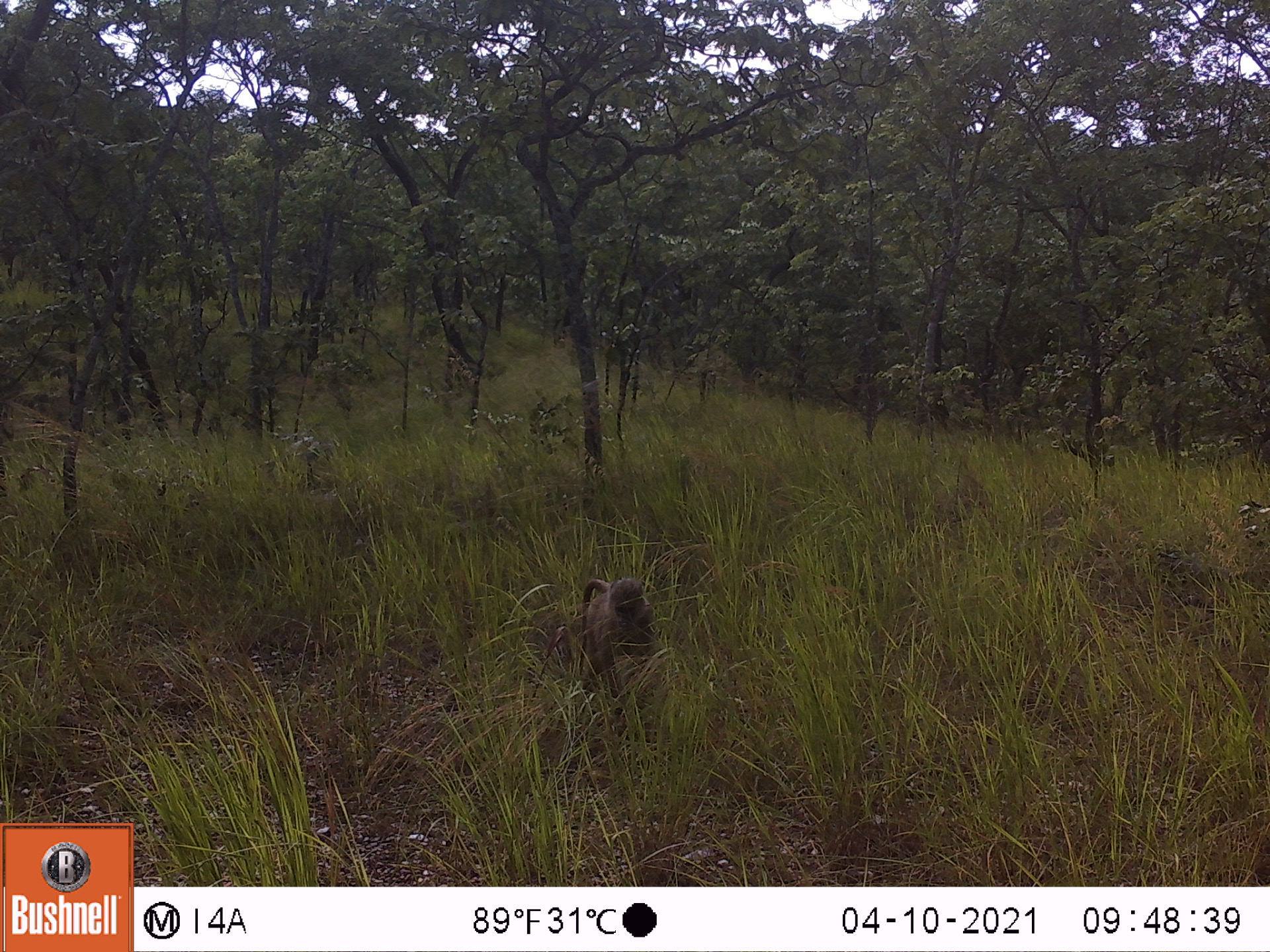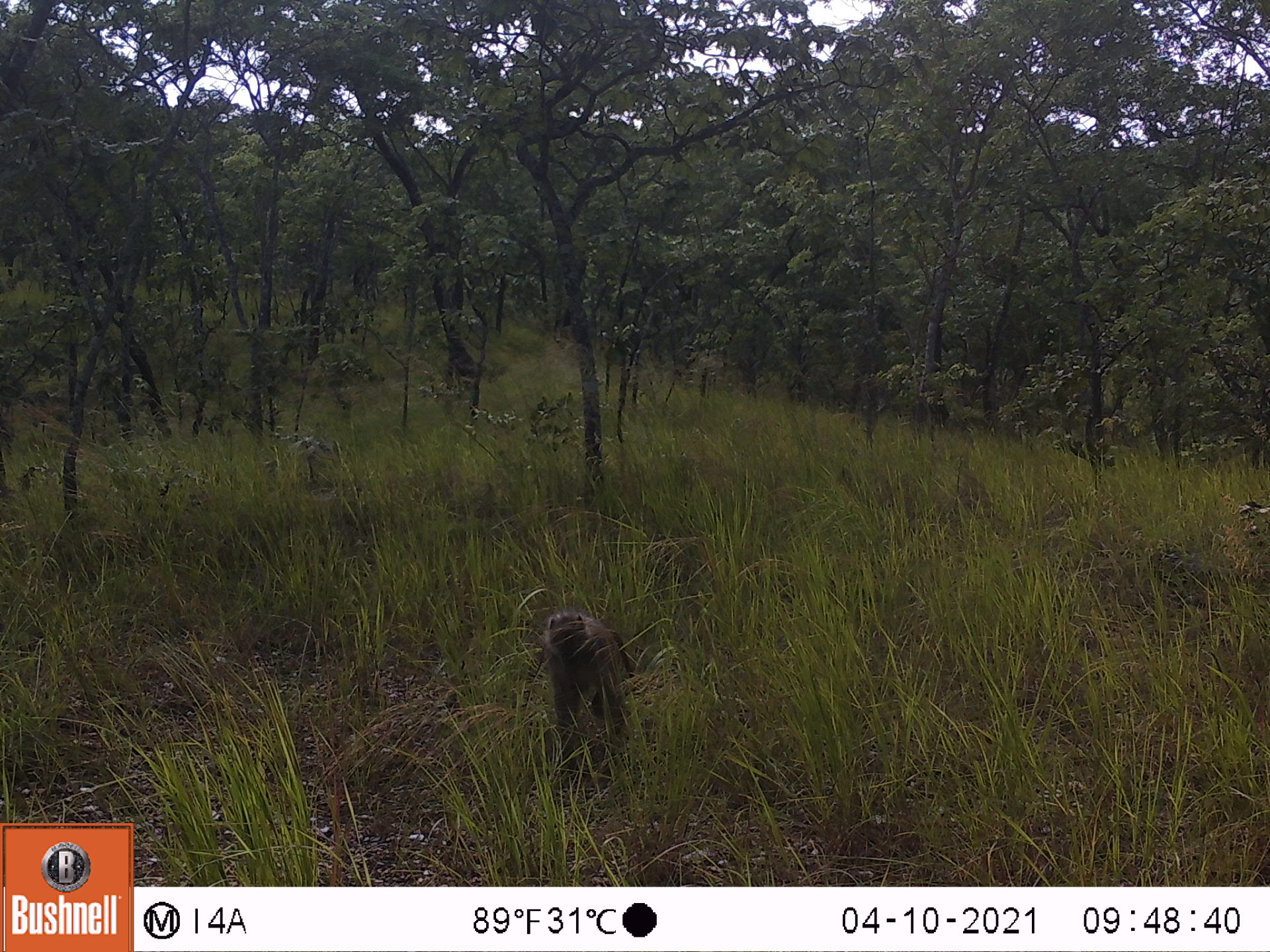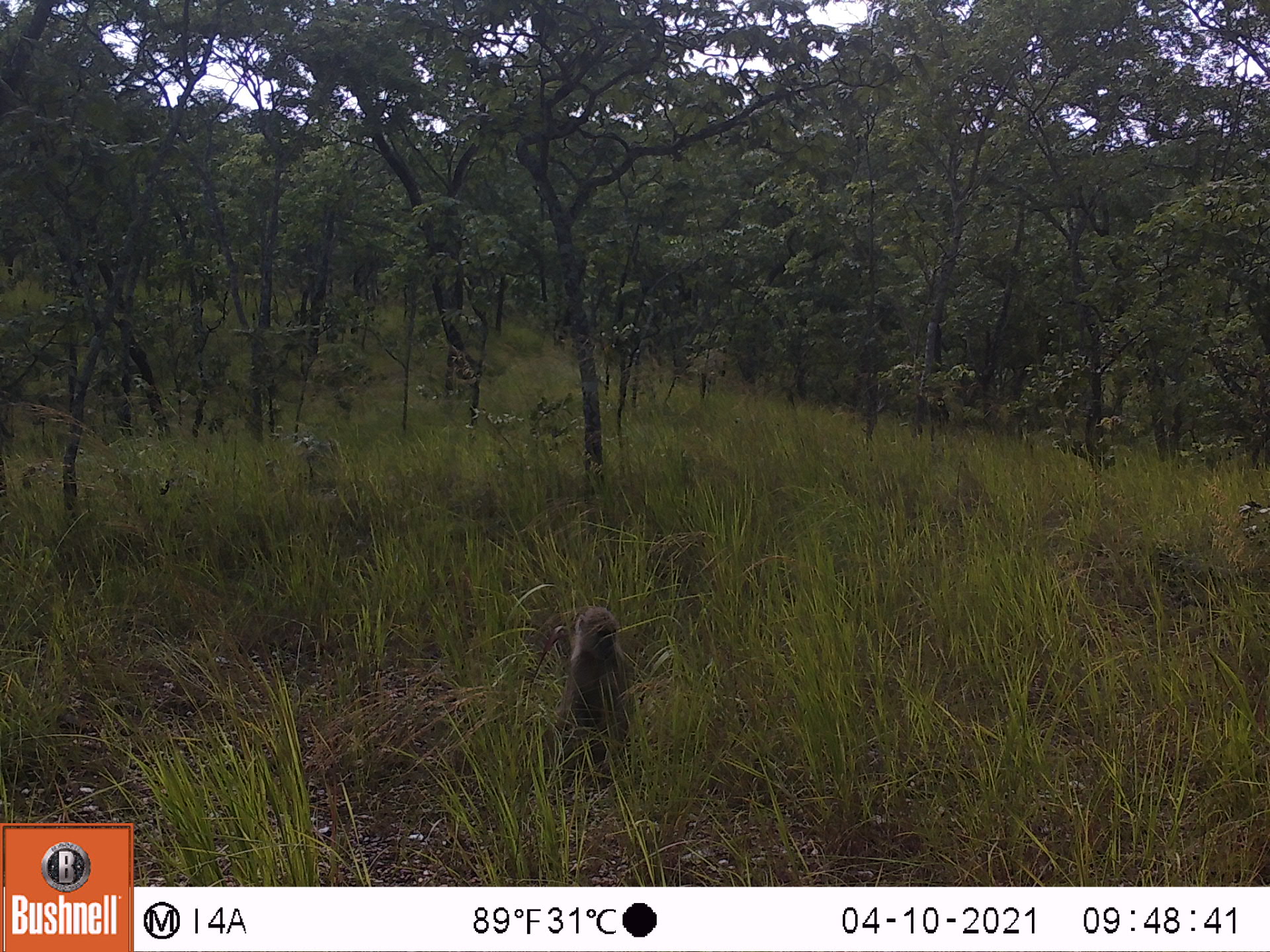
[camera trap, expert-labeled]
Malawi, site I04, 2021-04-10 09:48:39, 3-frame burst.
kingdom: Animalia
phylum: Chordata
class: Mammalia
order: Primates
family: Cercopithecidae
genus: Papio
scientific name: Papio cynocephalus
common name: yellow baboon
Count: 1.